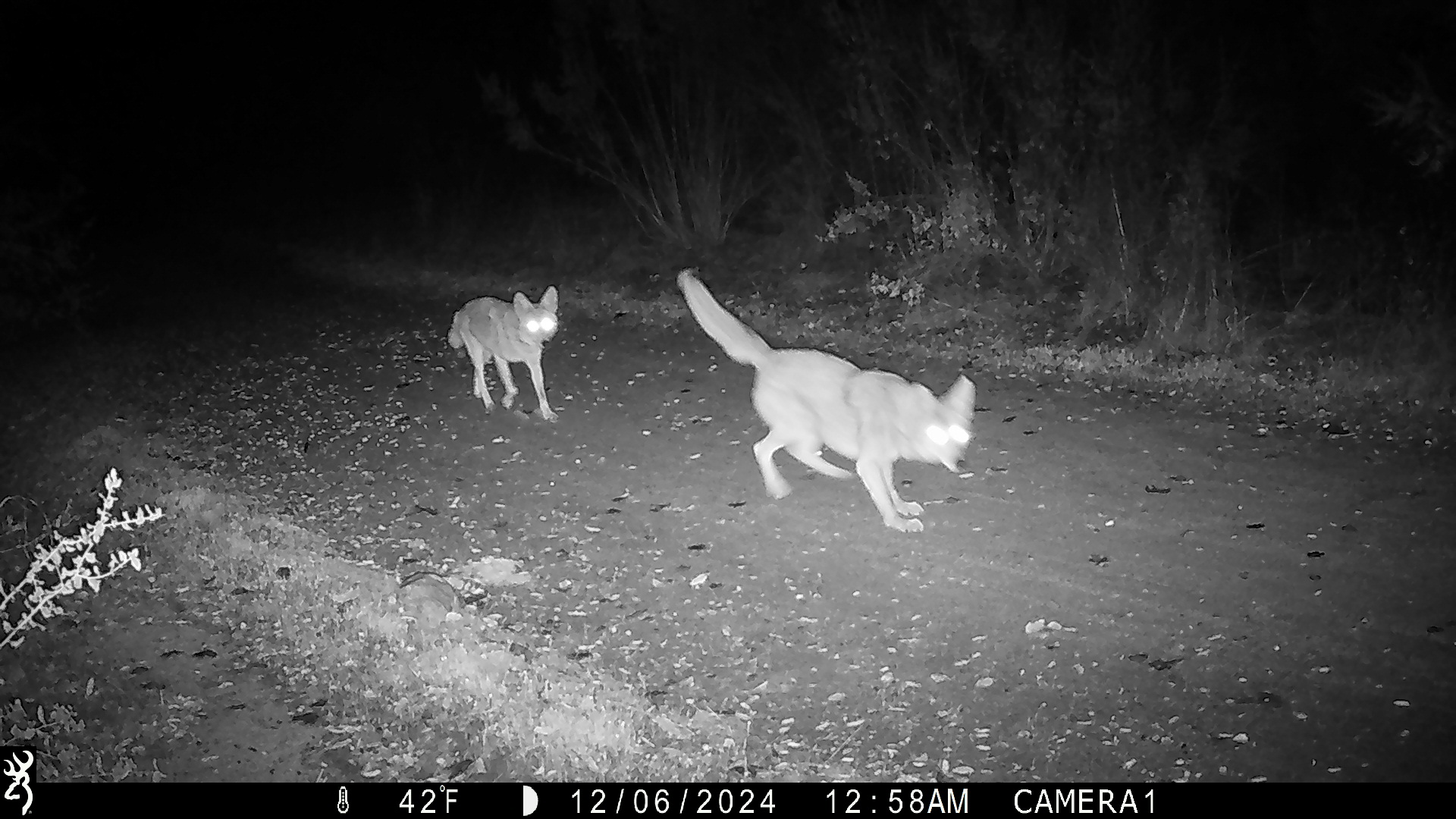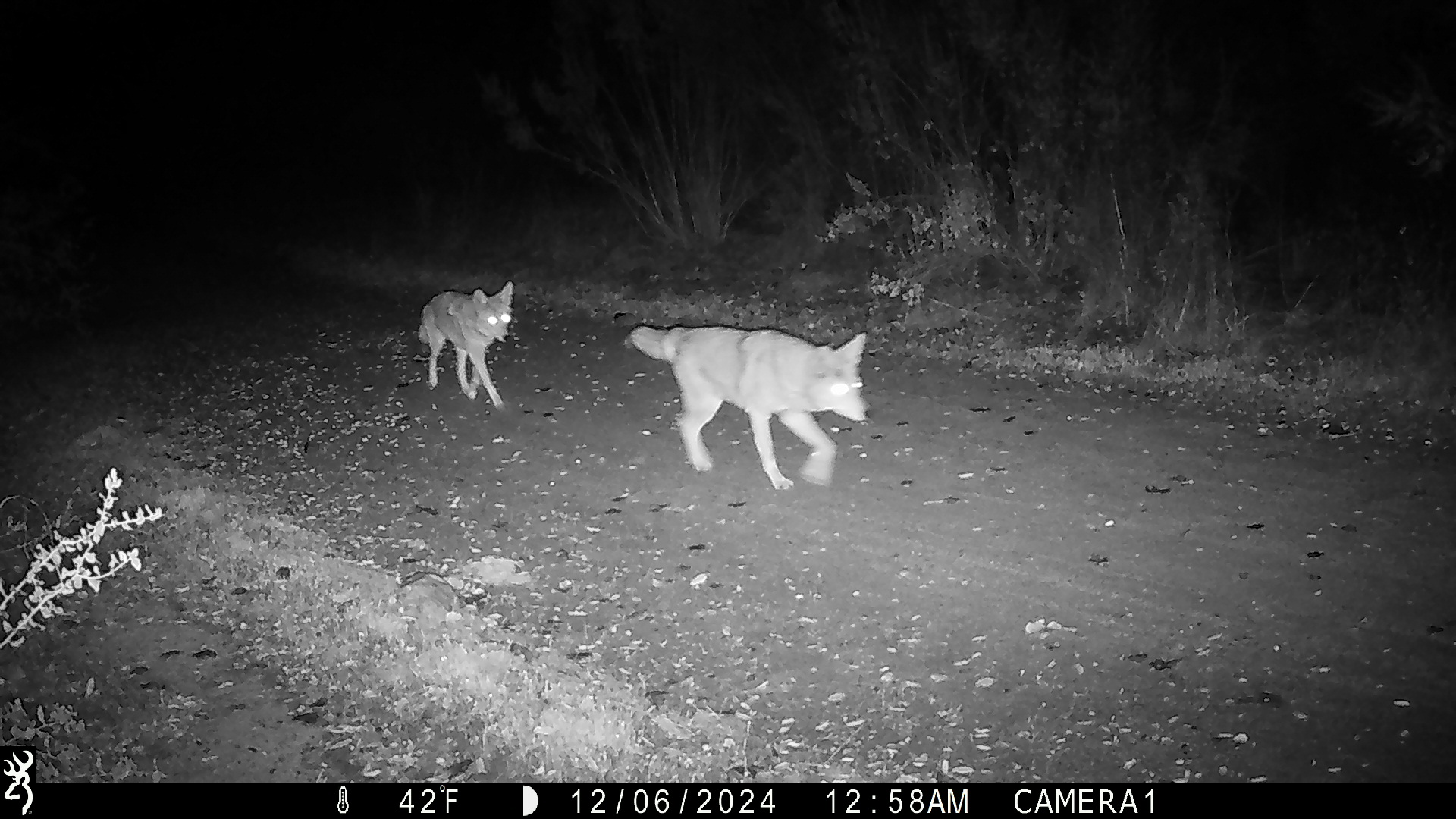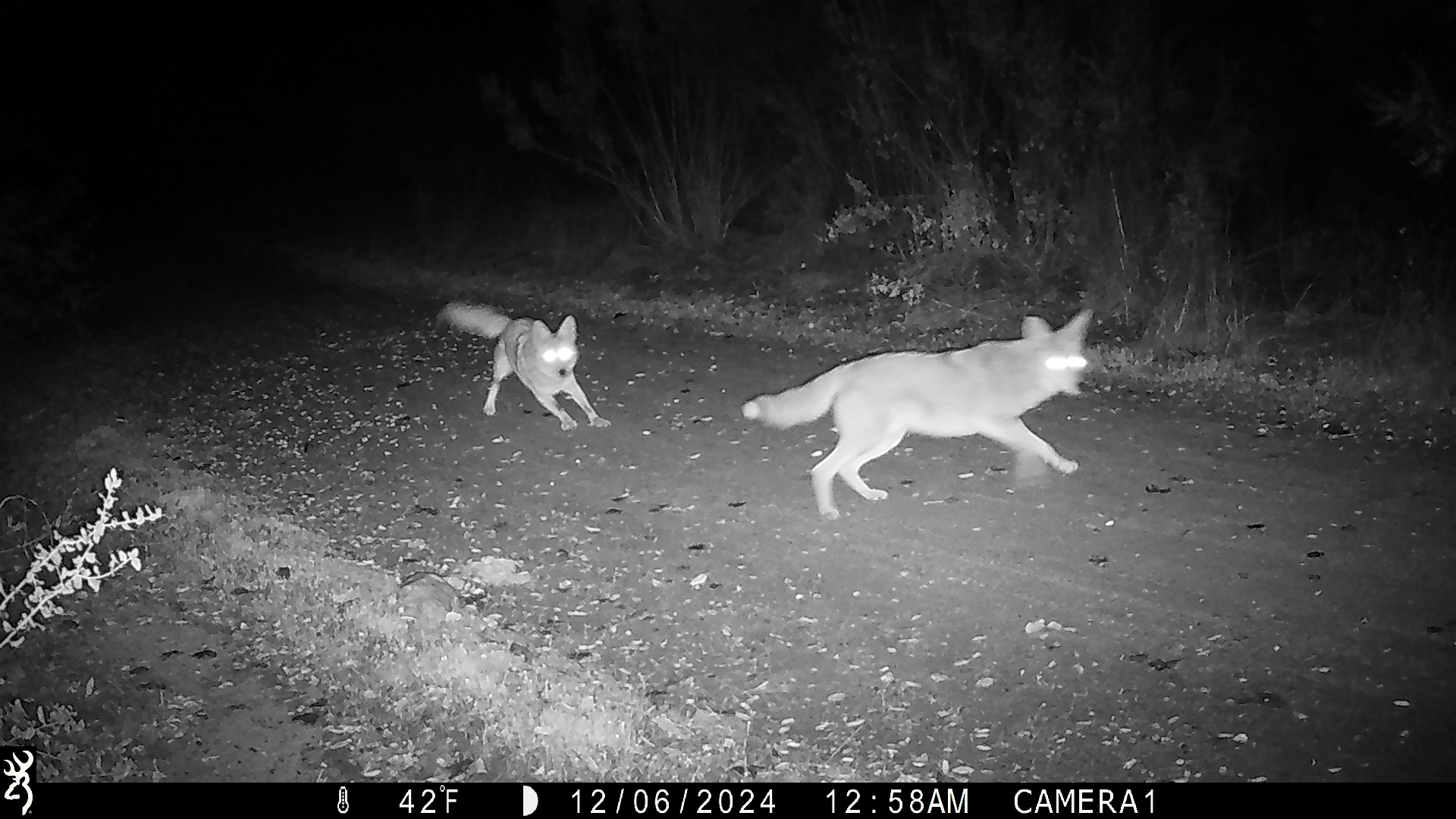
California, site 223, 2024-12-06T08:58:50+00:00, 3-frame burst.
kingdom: Animalia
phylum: Chordata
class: Mammalia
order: Carnivora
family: Canidae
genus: Canis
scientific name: Canis latrans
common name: coyote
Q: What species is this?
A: Coyote (Canis latrans).